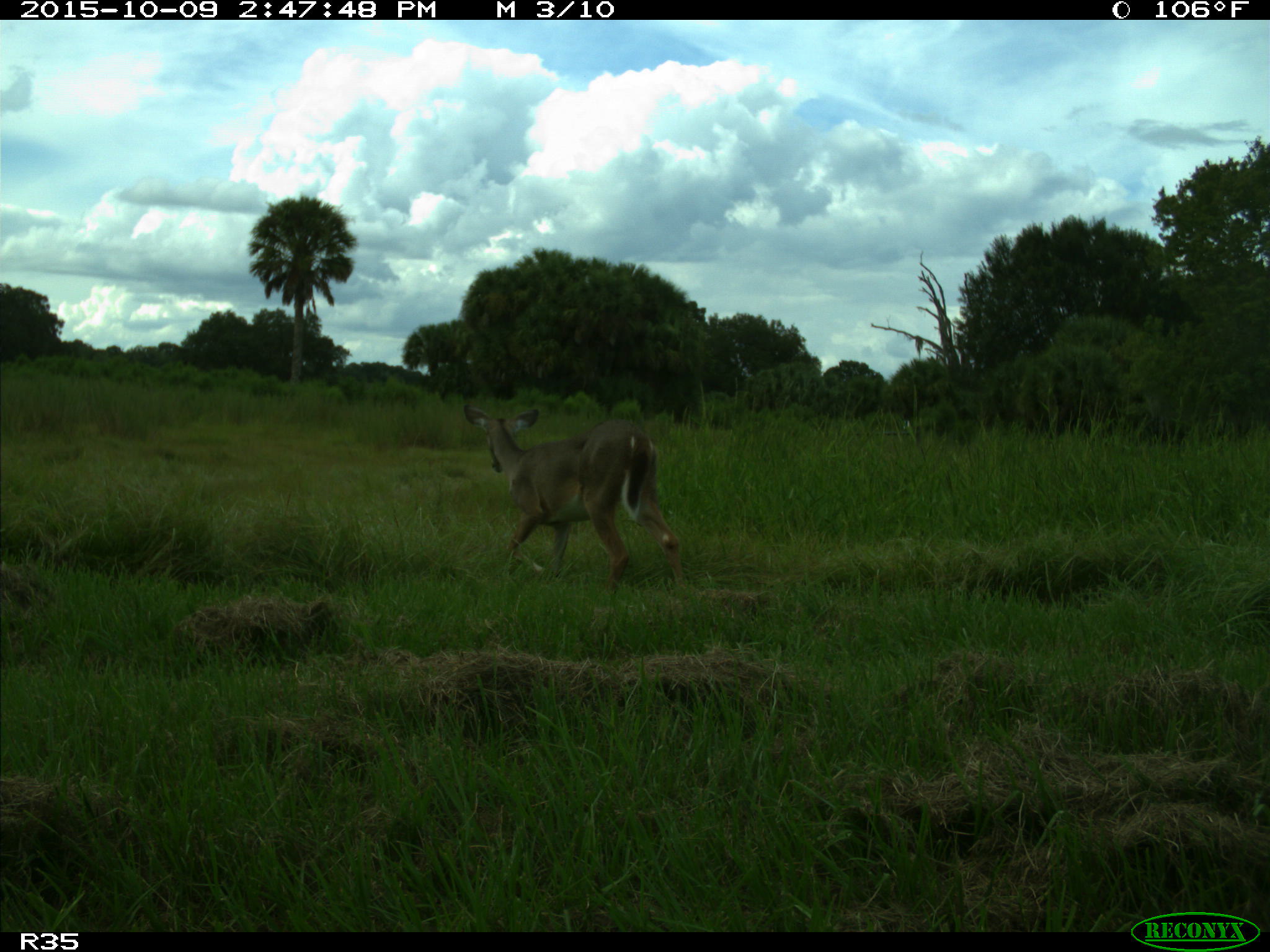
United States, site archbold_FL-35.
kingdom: Animalia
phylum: Chordata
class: Mammalia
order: Artiodactyla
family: Cervidae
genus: Odocoileus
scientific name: Odocoileus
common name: deer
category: unidentified deer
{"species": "unidentified deer (deer) (Odocoileus)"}